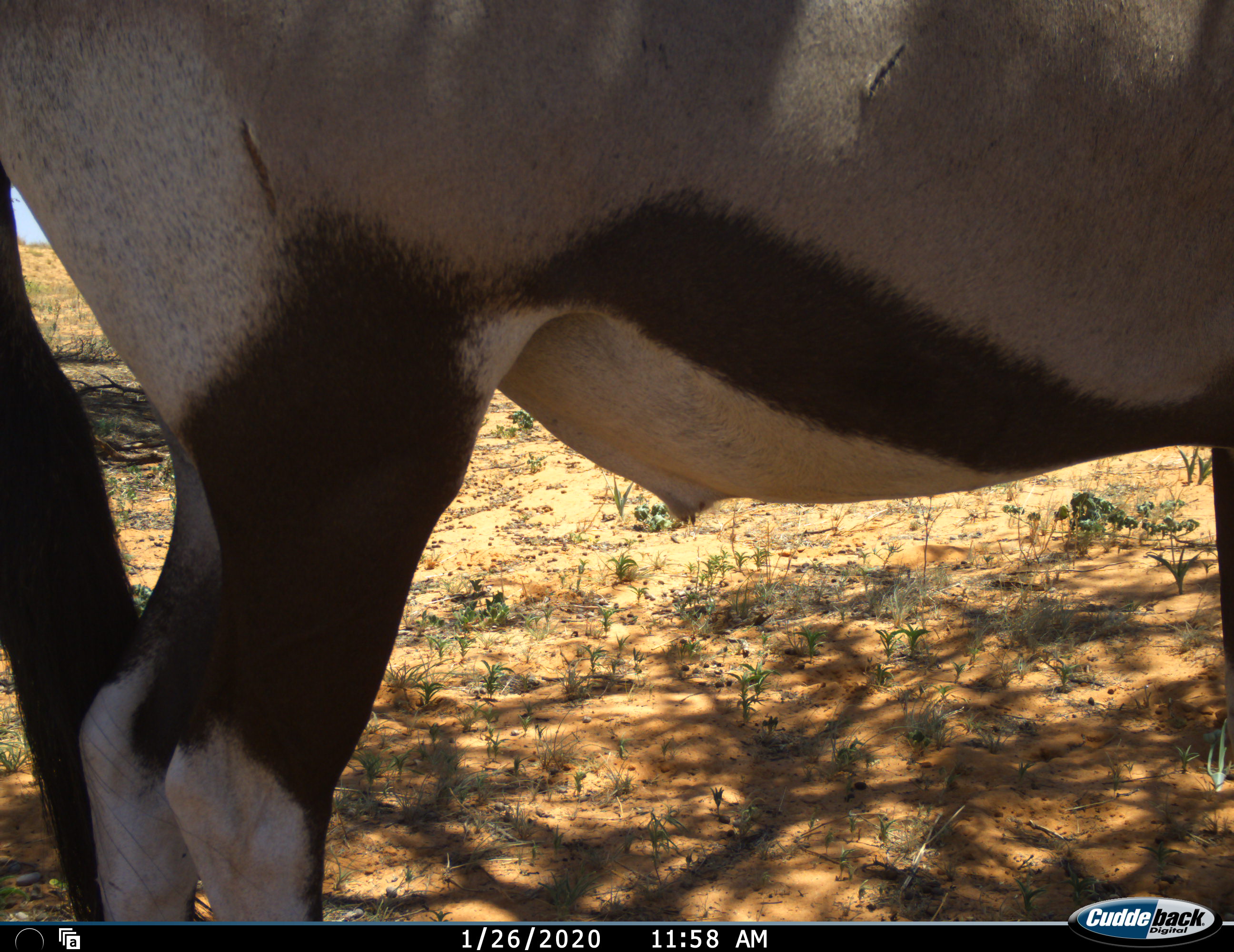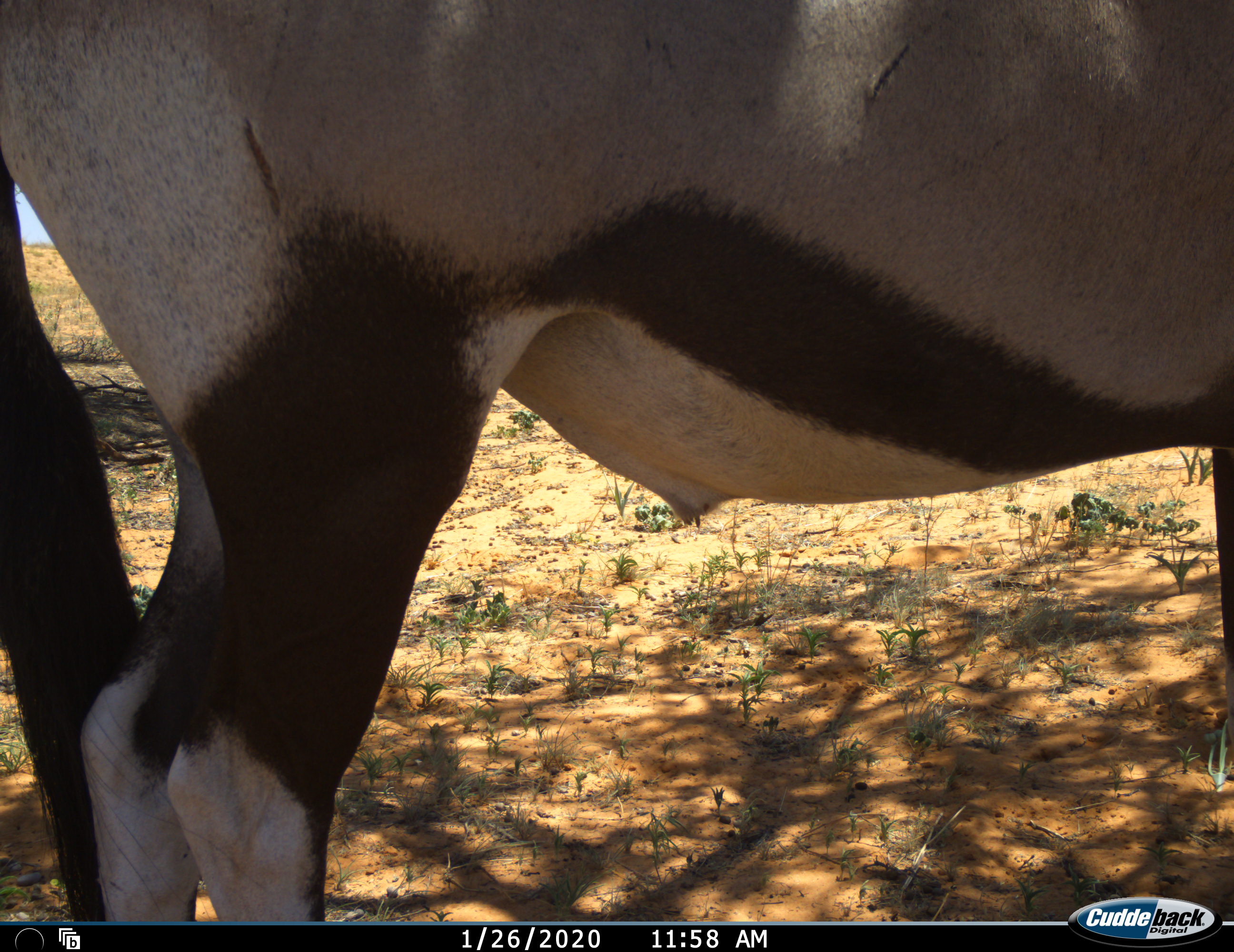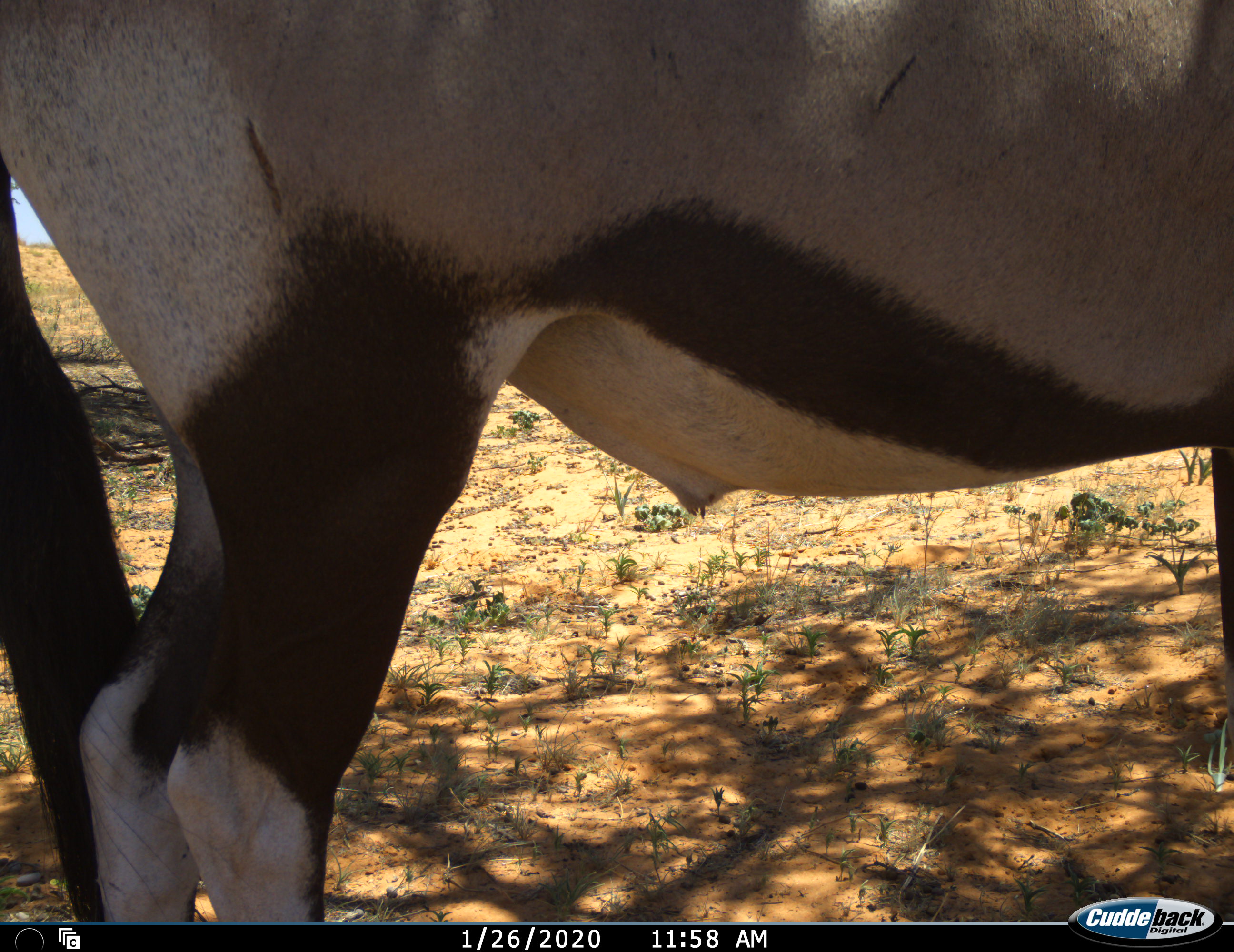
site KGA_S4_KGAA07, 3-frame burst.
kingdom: Animalia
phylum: Chordata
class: Mammalia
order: Artiodactyla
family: Bovidae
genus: Oryx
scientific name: Oryx gazella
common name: gemsbok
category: oryx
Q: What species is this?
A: Oryx (gemsbok) (Oryx gazella).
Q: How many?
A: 1.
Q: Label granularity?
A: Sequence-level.